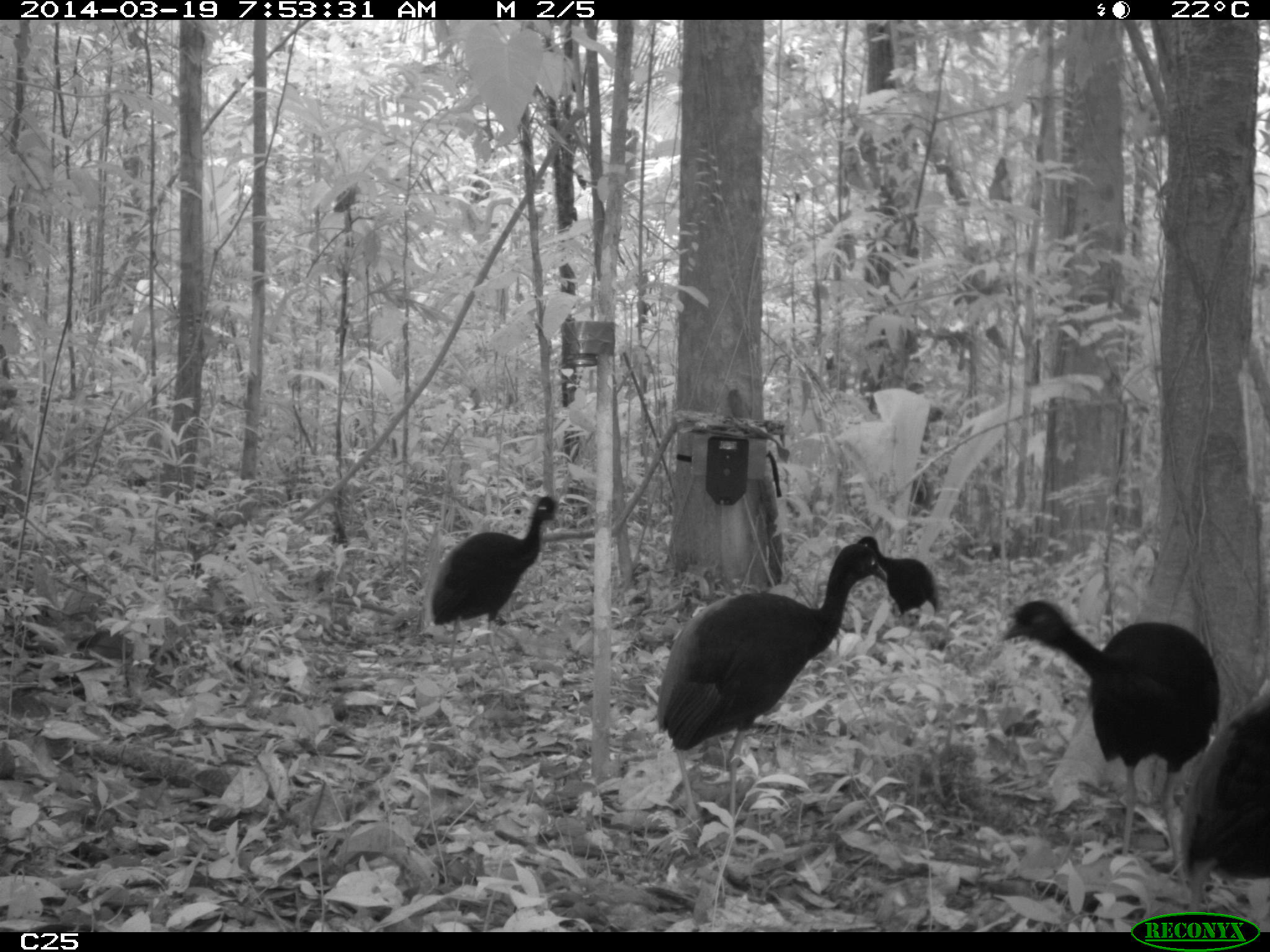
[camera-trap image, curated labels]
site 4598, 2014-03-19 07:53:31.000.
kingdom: Animalia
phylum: Chordata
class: Aves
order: Gruiformes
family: Psophiidae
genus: Psophia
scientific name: Psophia crepitans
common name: gray-winged trumpeter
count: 6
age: adult